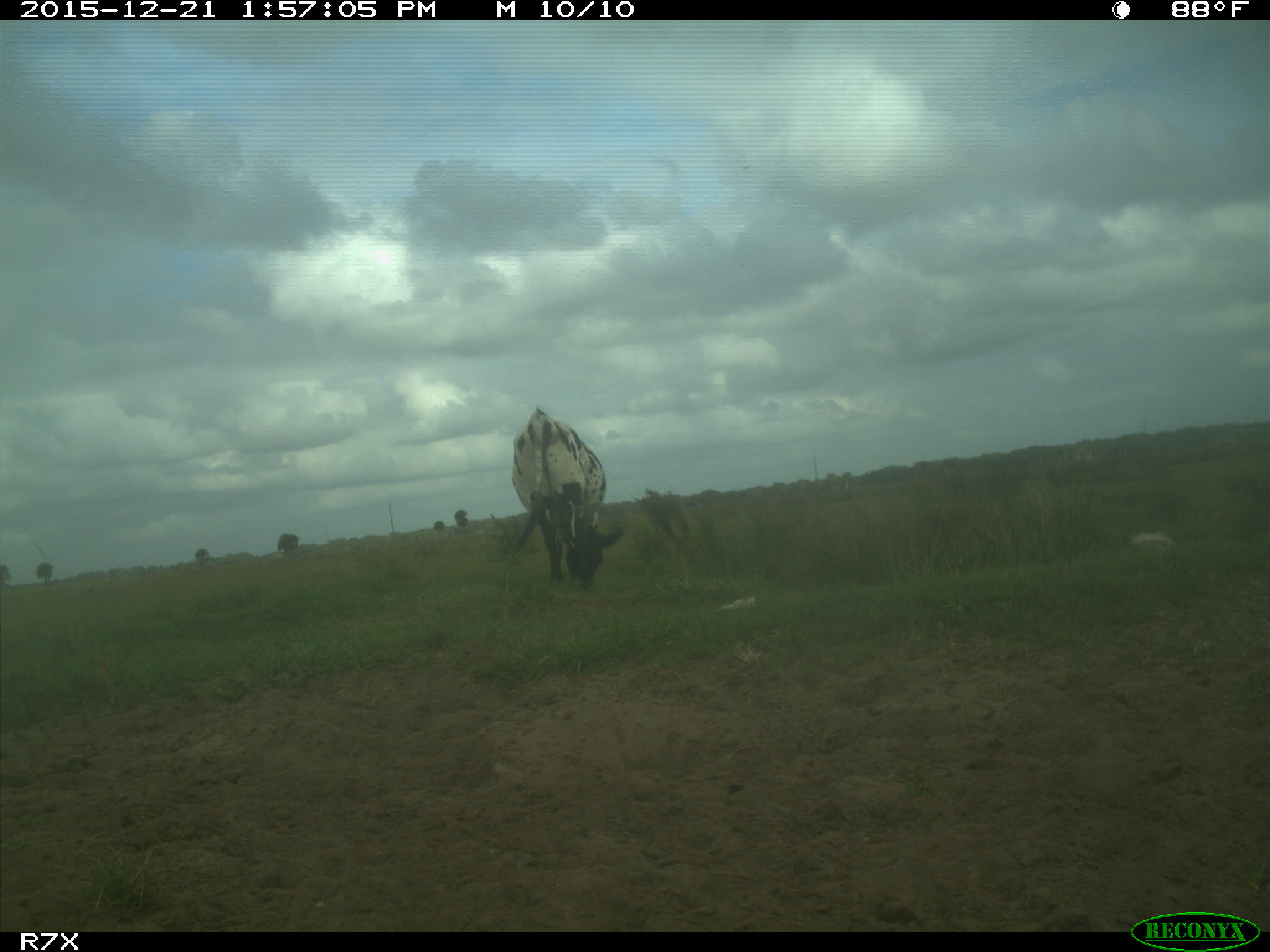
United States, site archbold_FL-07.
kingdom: Animalia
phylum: Chordata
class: Mammalia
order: Artiodactyla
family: Bovidae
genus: Bos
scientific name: Bos taurus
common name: domestic cow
Bos taurus (domestic cow).